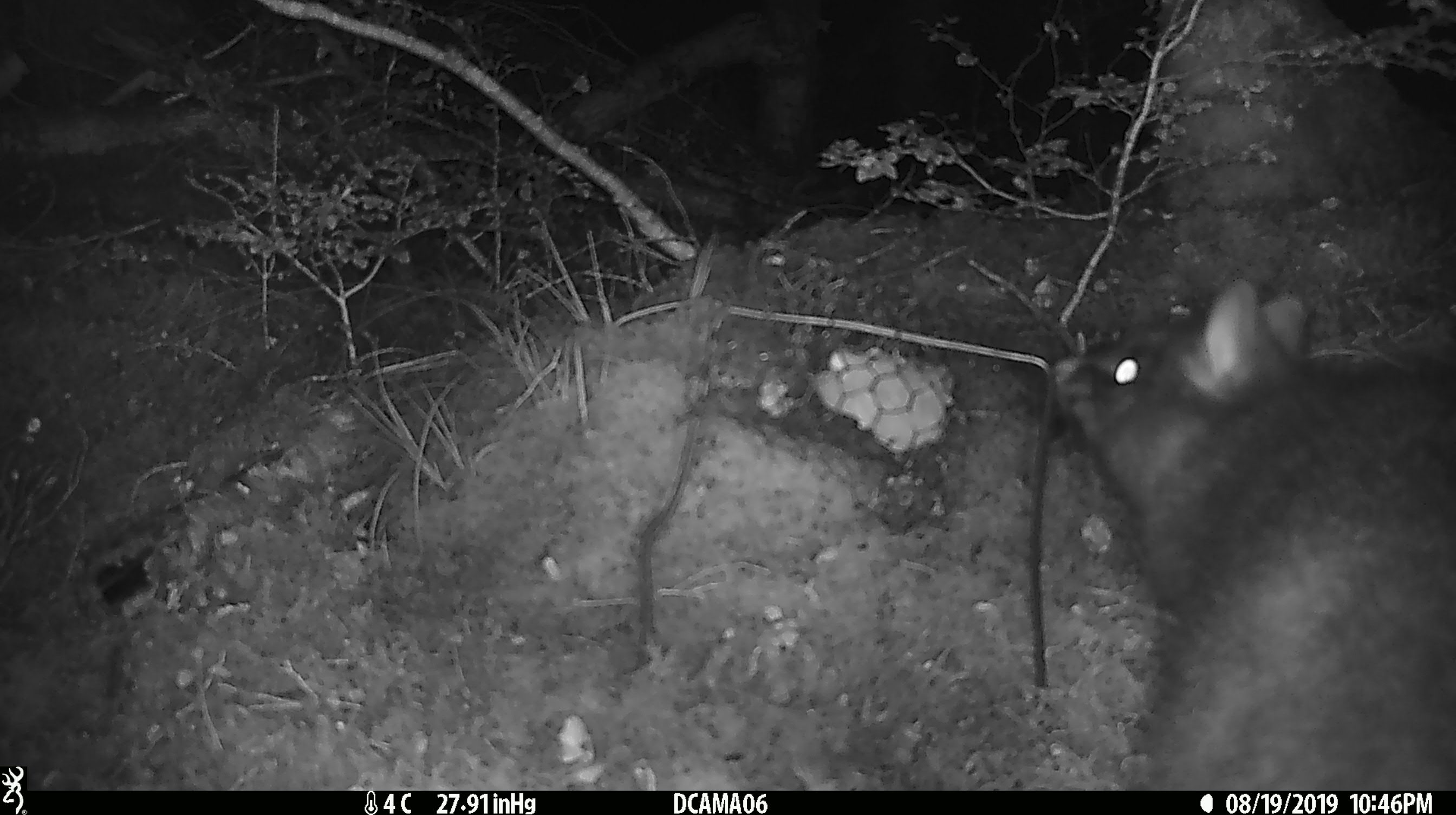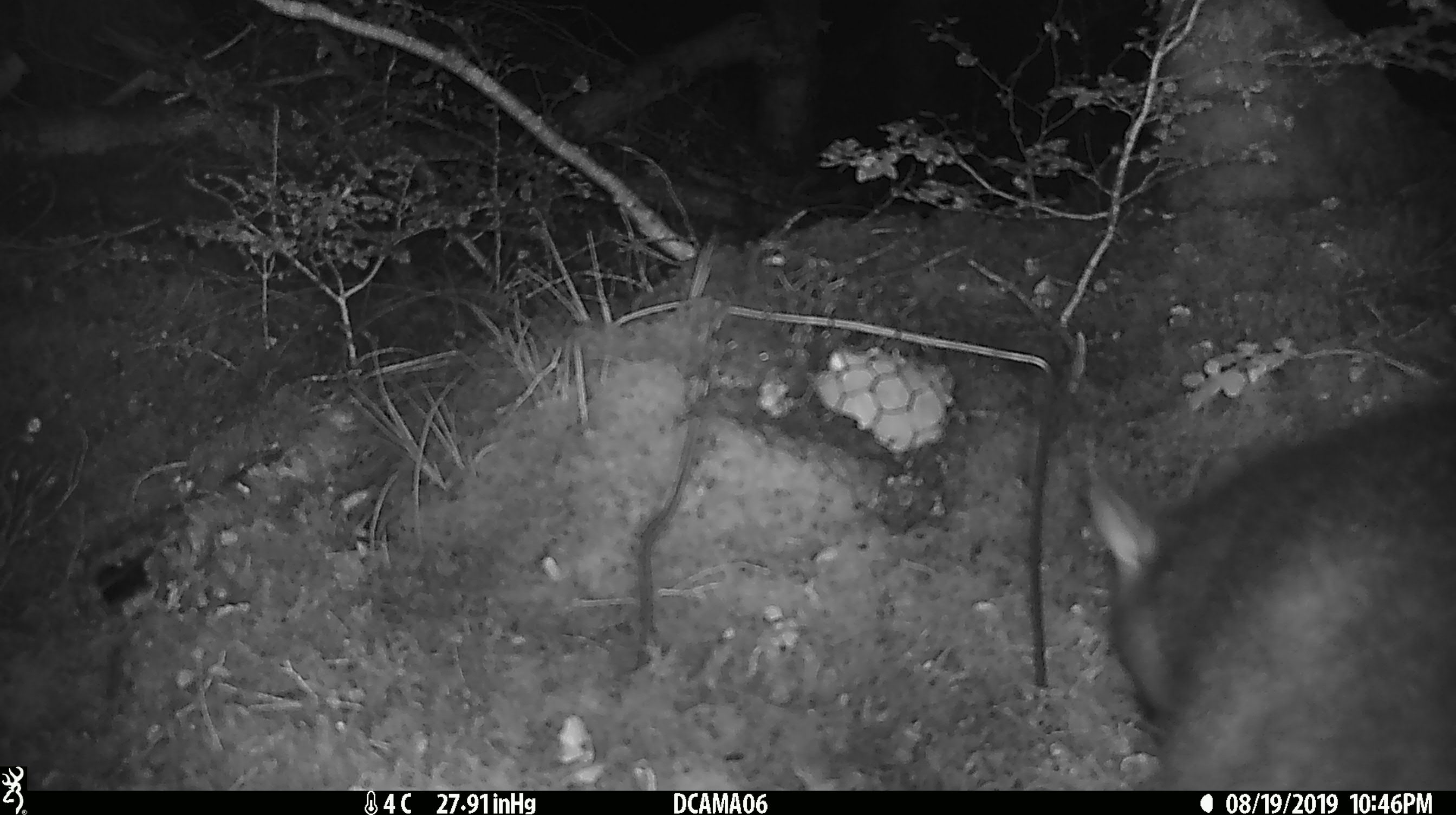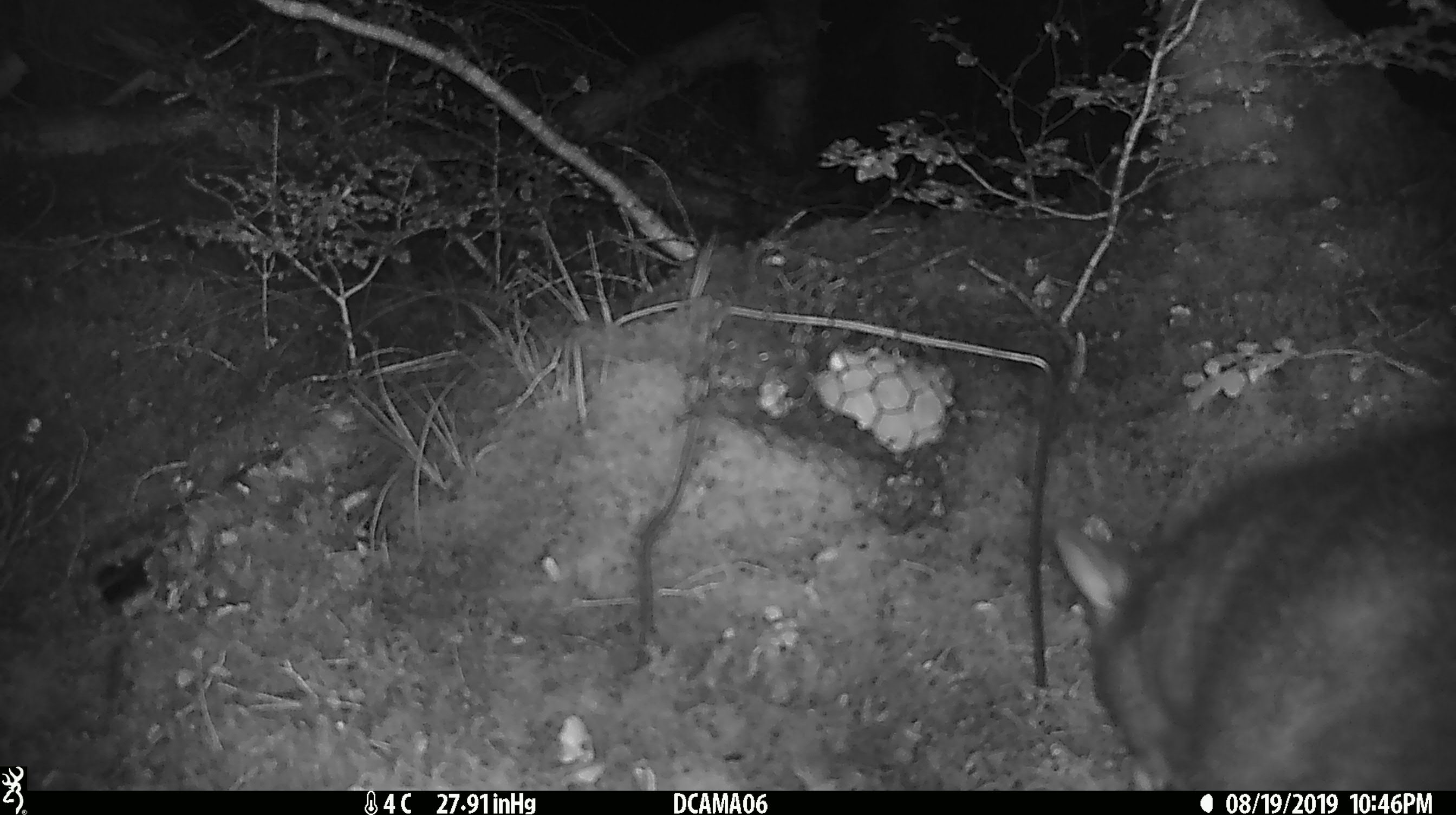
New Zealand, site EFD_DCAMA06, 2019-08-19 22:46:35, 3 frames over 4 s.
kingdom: Animalia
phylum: Chordata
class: Mammalia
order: Diprotodontia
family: Phalangeridae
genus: Trichosurus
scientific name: Trichosurus vulpecula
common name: common brushtail possum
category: possum